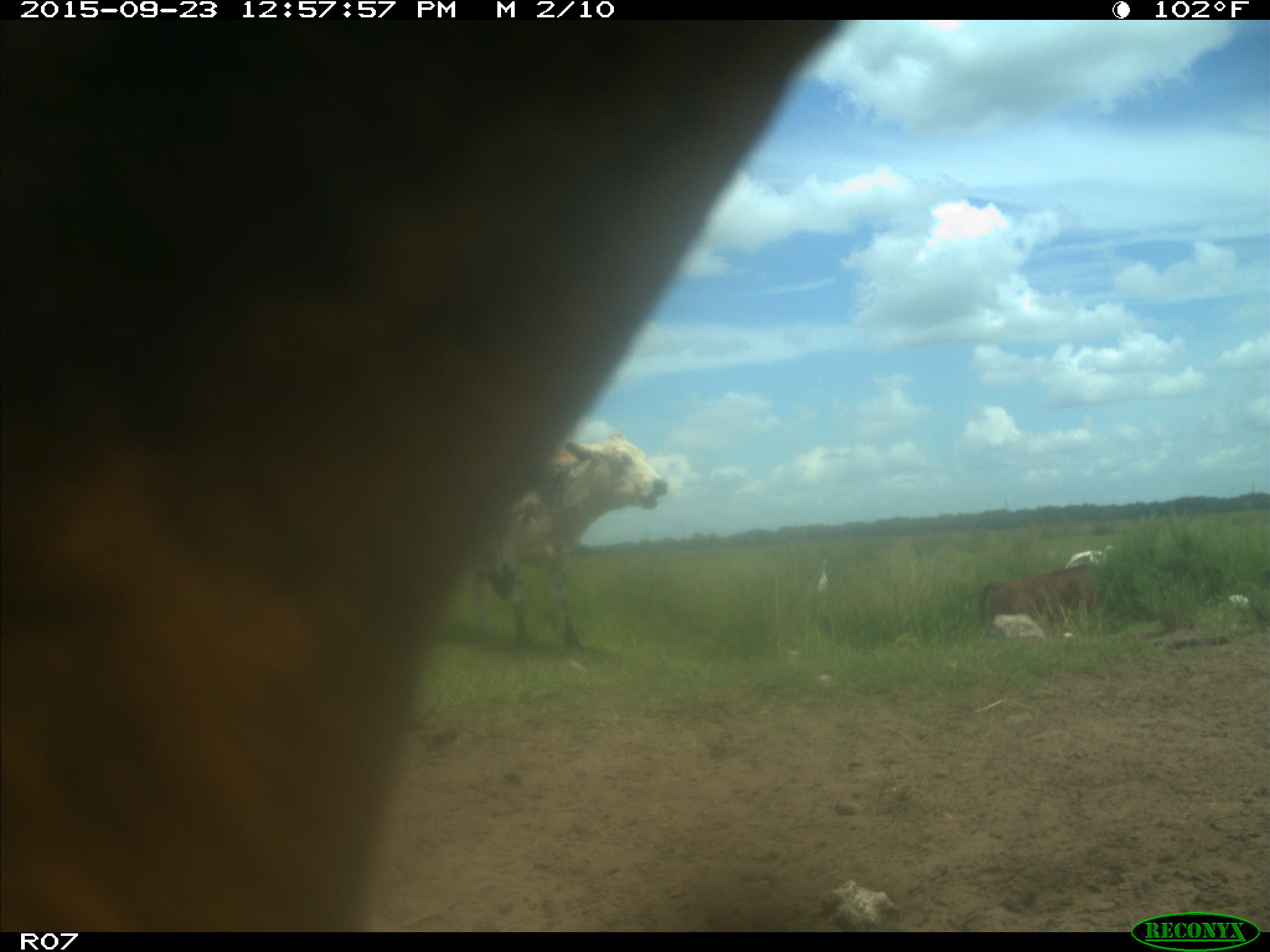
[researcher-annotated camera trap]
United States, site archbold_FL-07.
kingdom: Animalia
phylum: Chordata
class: Mammalia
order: Artiodactyla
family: Bovidae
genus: Bos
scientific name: Bos taurus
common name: domestic cow